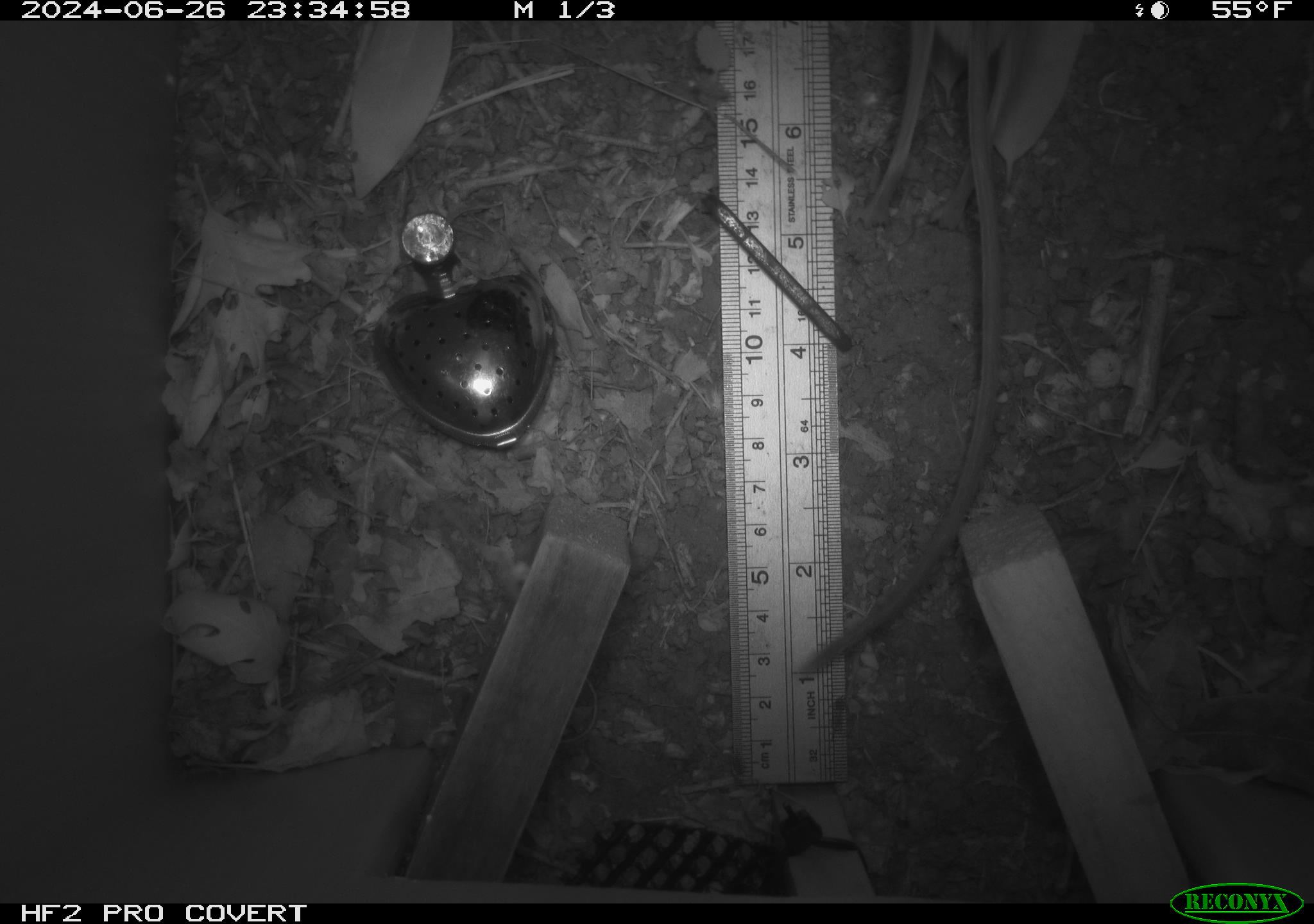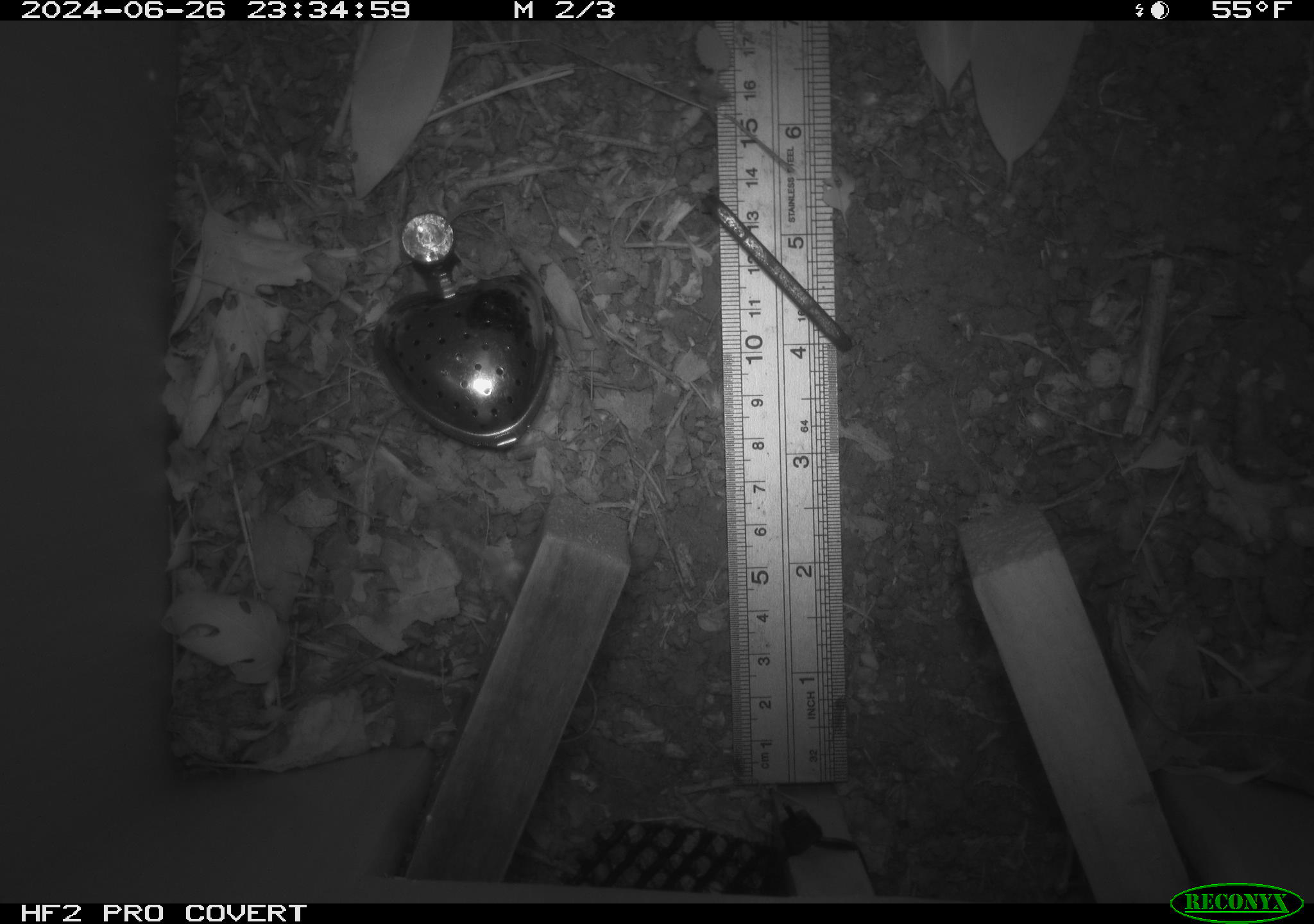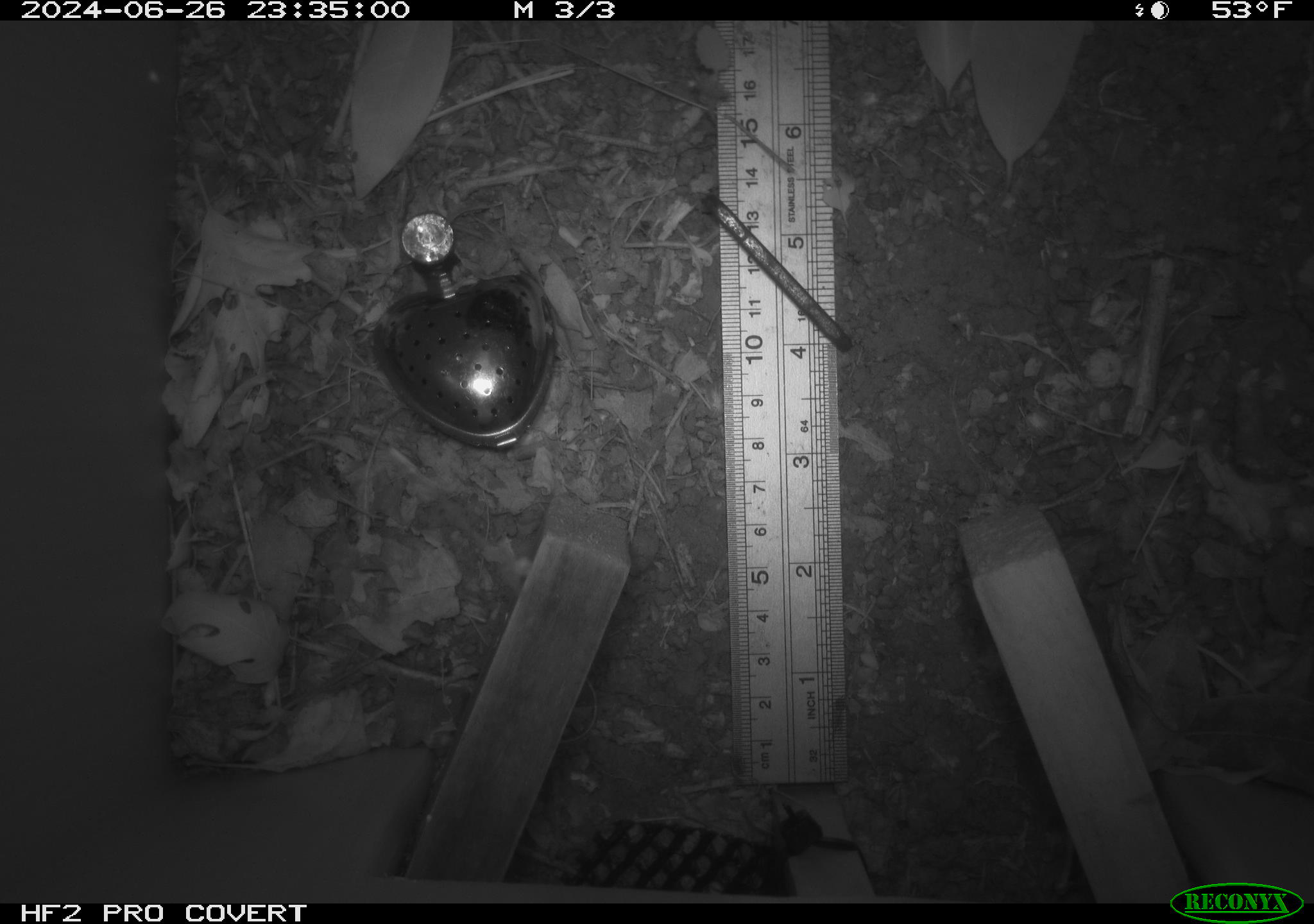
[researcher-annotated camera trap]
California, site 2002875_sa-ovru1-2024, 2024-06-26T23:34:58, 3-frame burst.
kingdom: Animalia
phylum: Chordata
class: Mammalia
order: Rodentia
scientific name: Rodentia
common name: rodent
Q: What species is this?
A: Rodent (Rodentia).